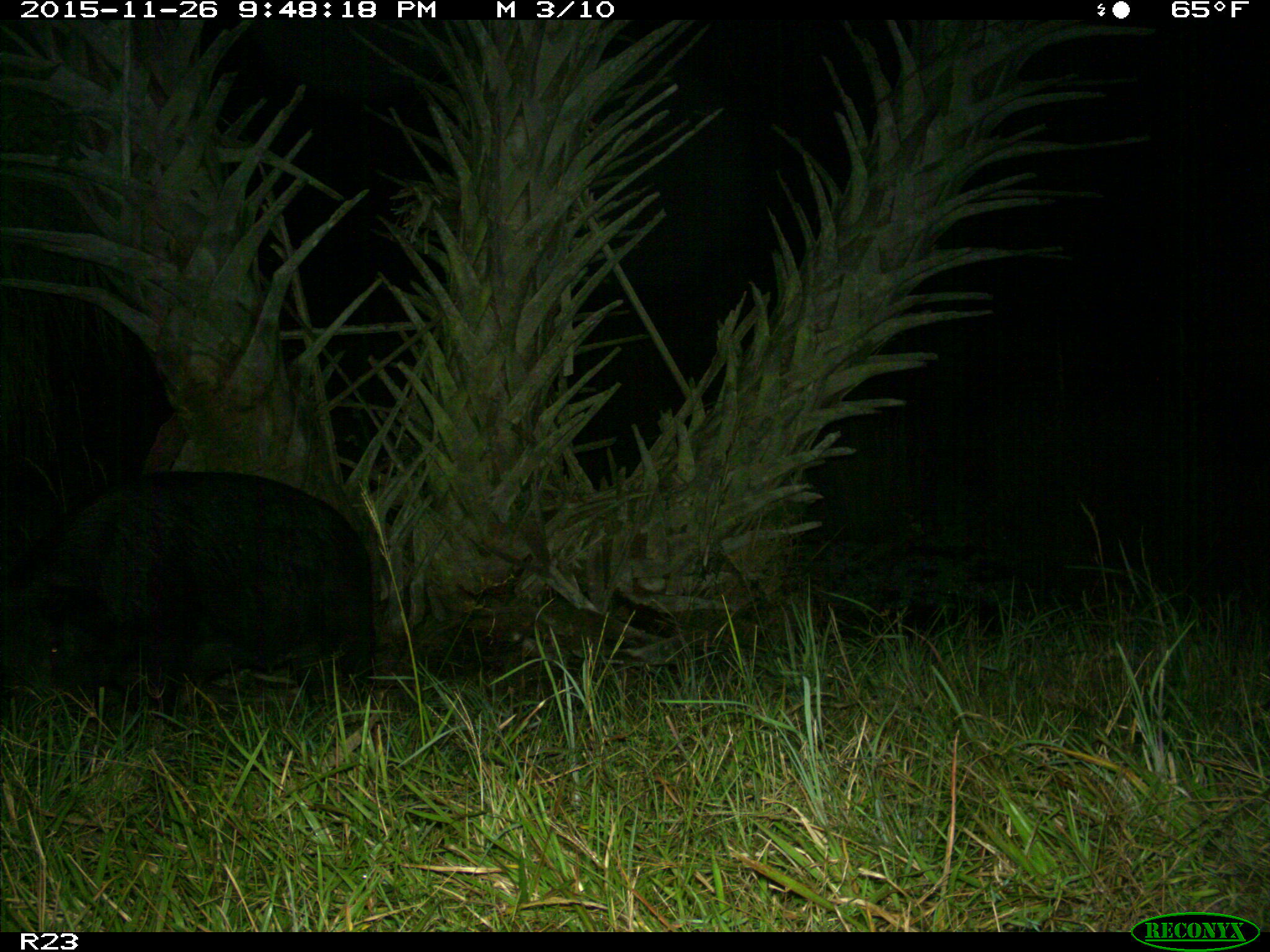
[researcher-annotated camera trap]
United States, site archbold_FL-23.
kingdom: Animalia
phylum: Chordata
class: Mammalia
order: Artiodactyla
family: Suidae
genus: Sus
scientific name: Sus scrofa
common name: wild boar